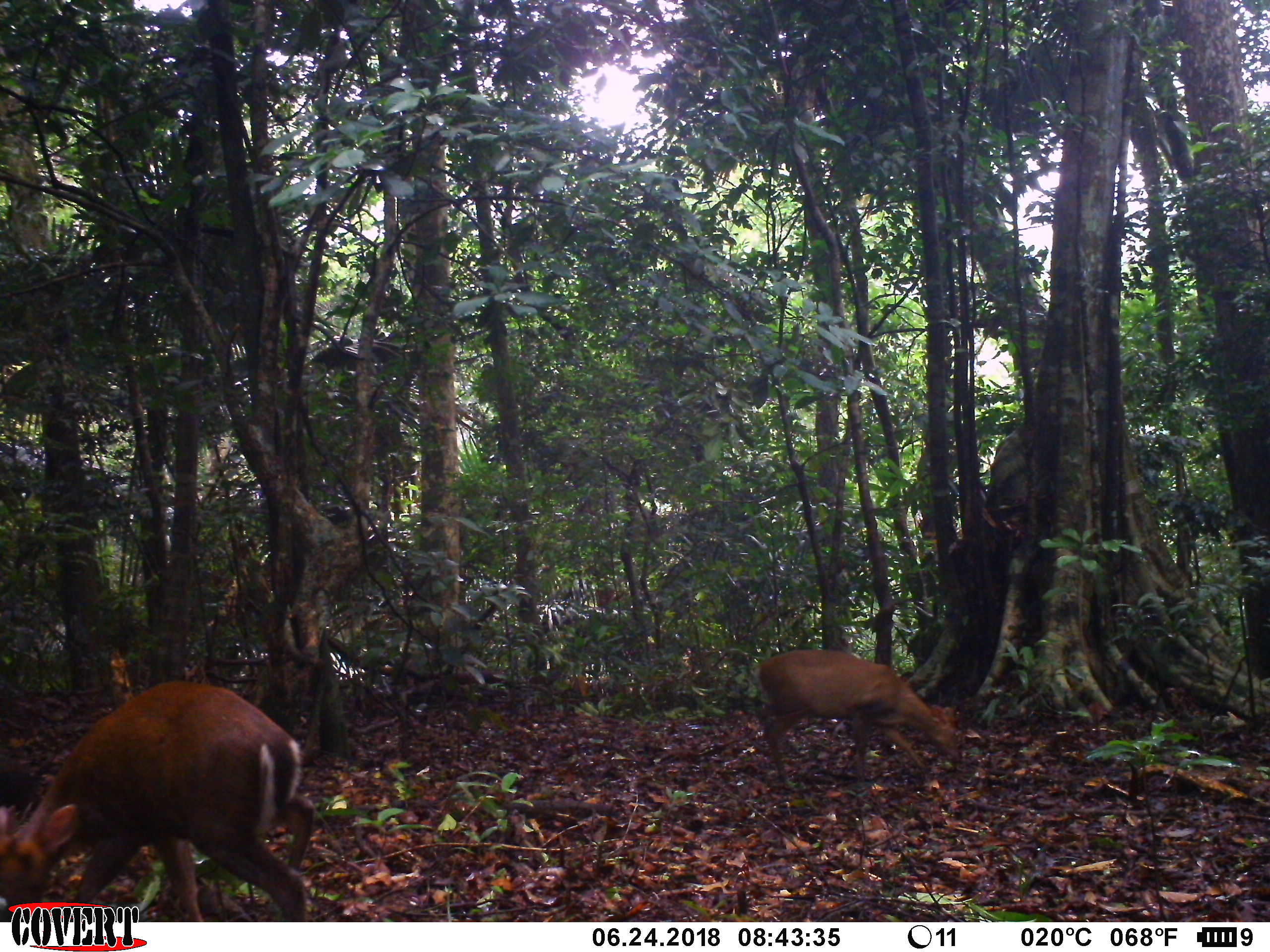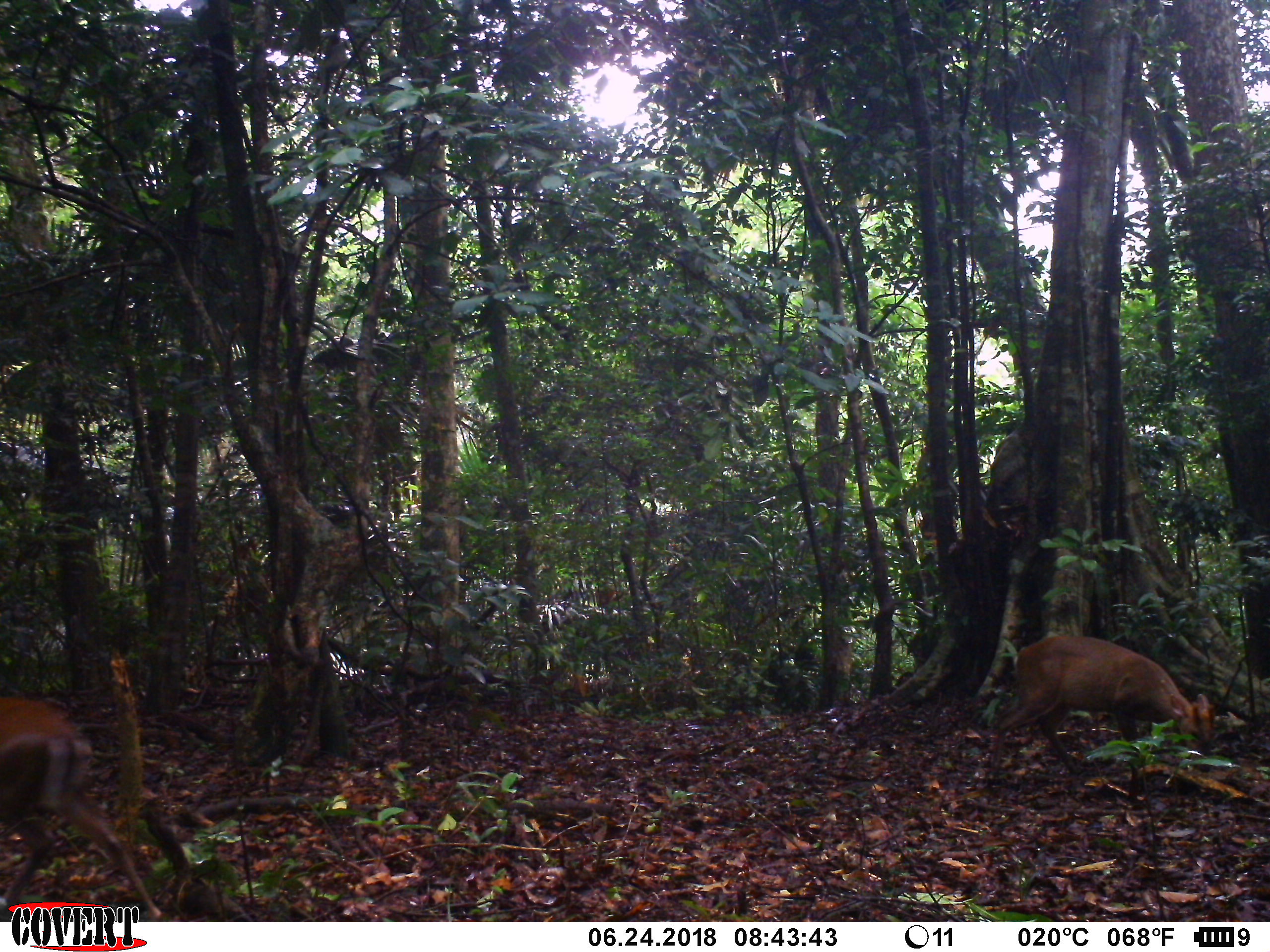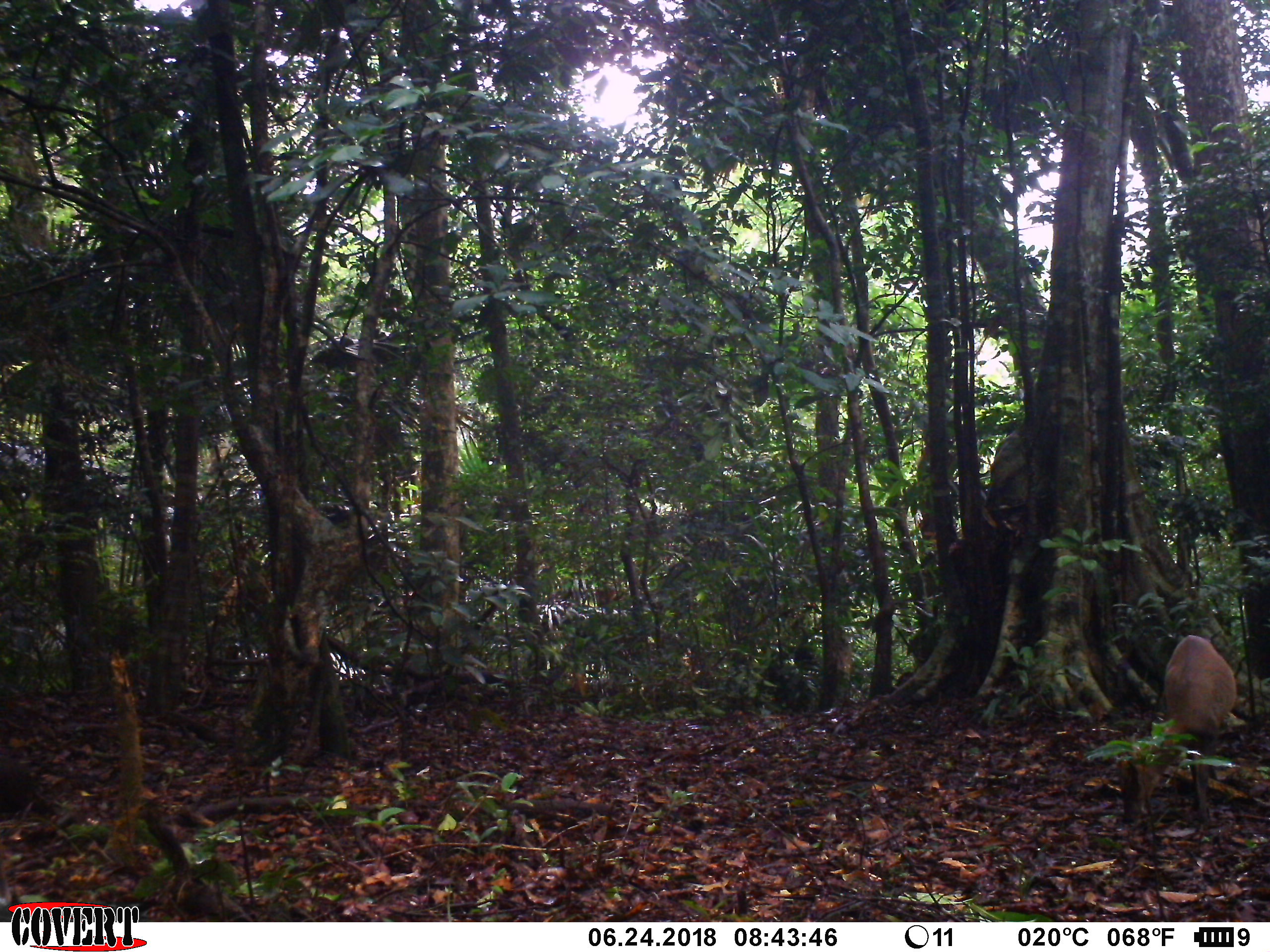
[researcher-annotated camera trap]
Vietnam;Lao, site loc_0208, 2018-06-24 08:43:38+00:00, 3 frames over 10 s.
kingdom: Animalia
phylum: Chordata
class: Mammalia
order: Artiodactyla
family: Cervidae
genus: Muntiacus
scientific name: Muntiacus rooseveltorum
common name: roosevelt's muntjac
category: roosevelts muntjac group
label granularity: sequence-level